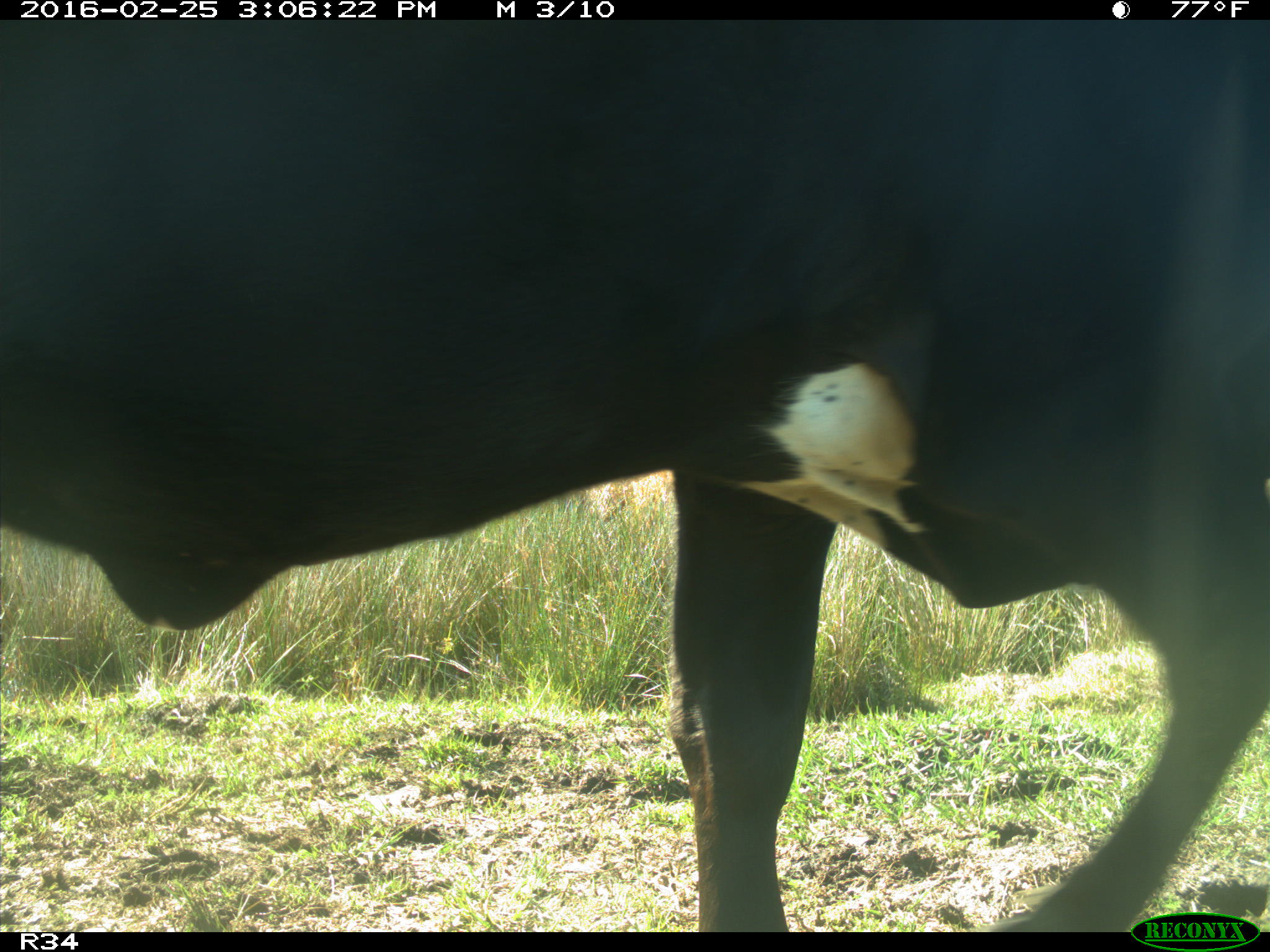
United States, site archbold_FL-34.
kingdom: Animalia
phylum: Chordata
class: Mammalia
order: Artiodactyla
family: Bovidae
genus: Bos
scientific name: Bos taurus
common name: domestic cow